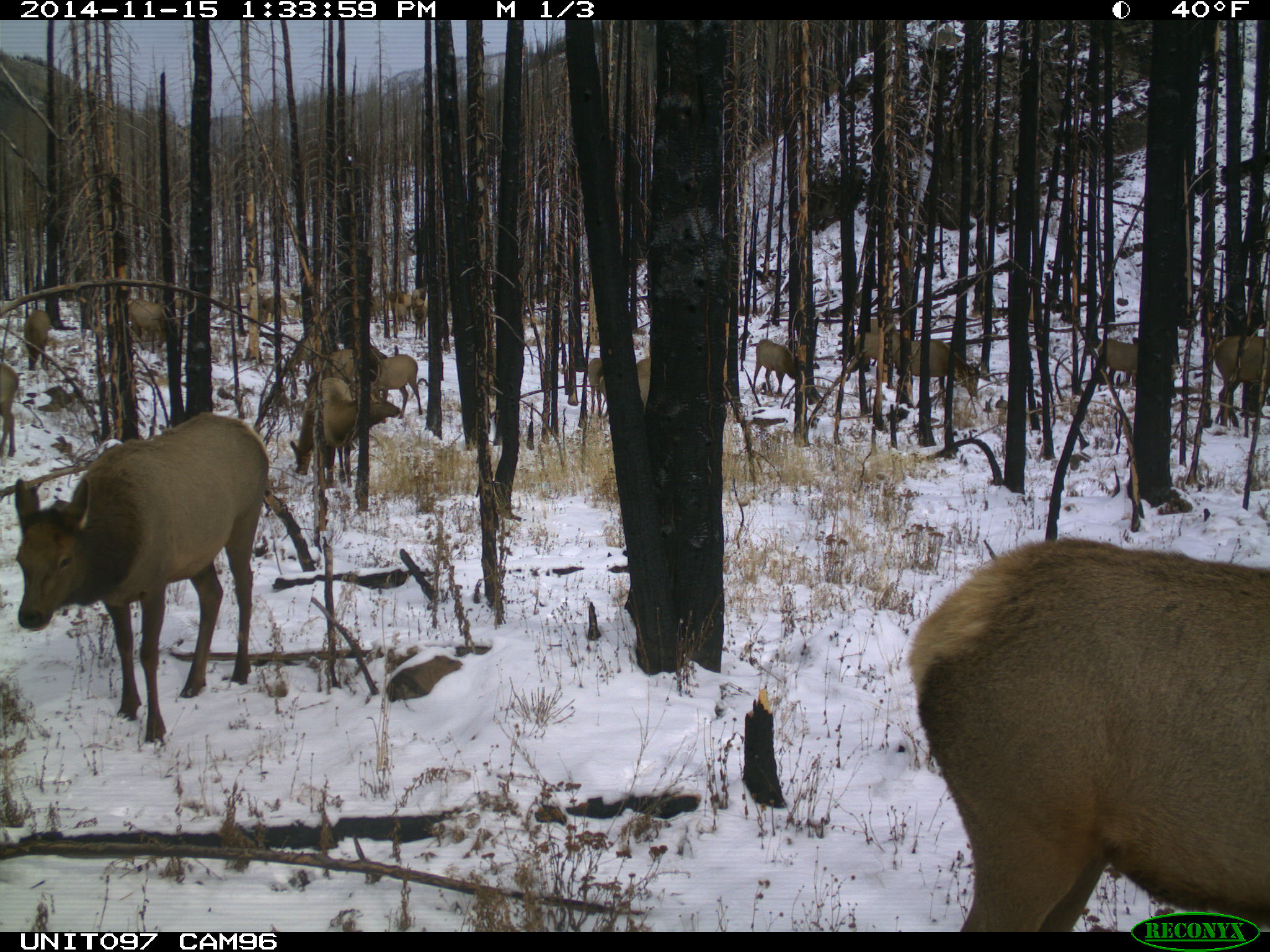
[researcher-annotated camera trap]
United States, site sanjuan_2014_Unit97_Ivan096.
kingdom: Animalia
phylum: Chordata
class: Mammalia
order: Artiodactyla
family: Cervidae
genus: Cervus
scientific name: Cervus elaphus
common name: red deer